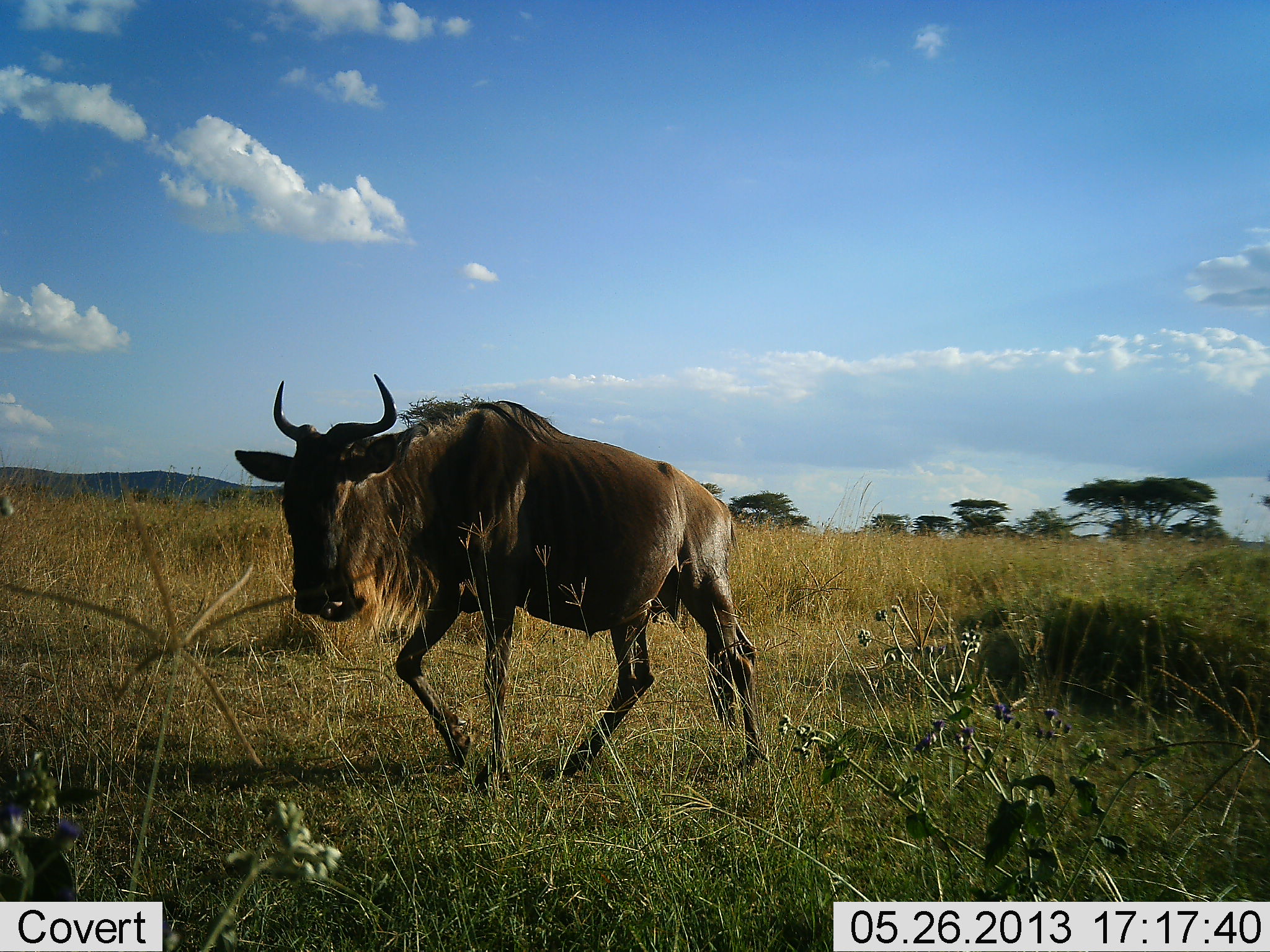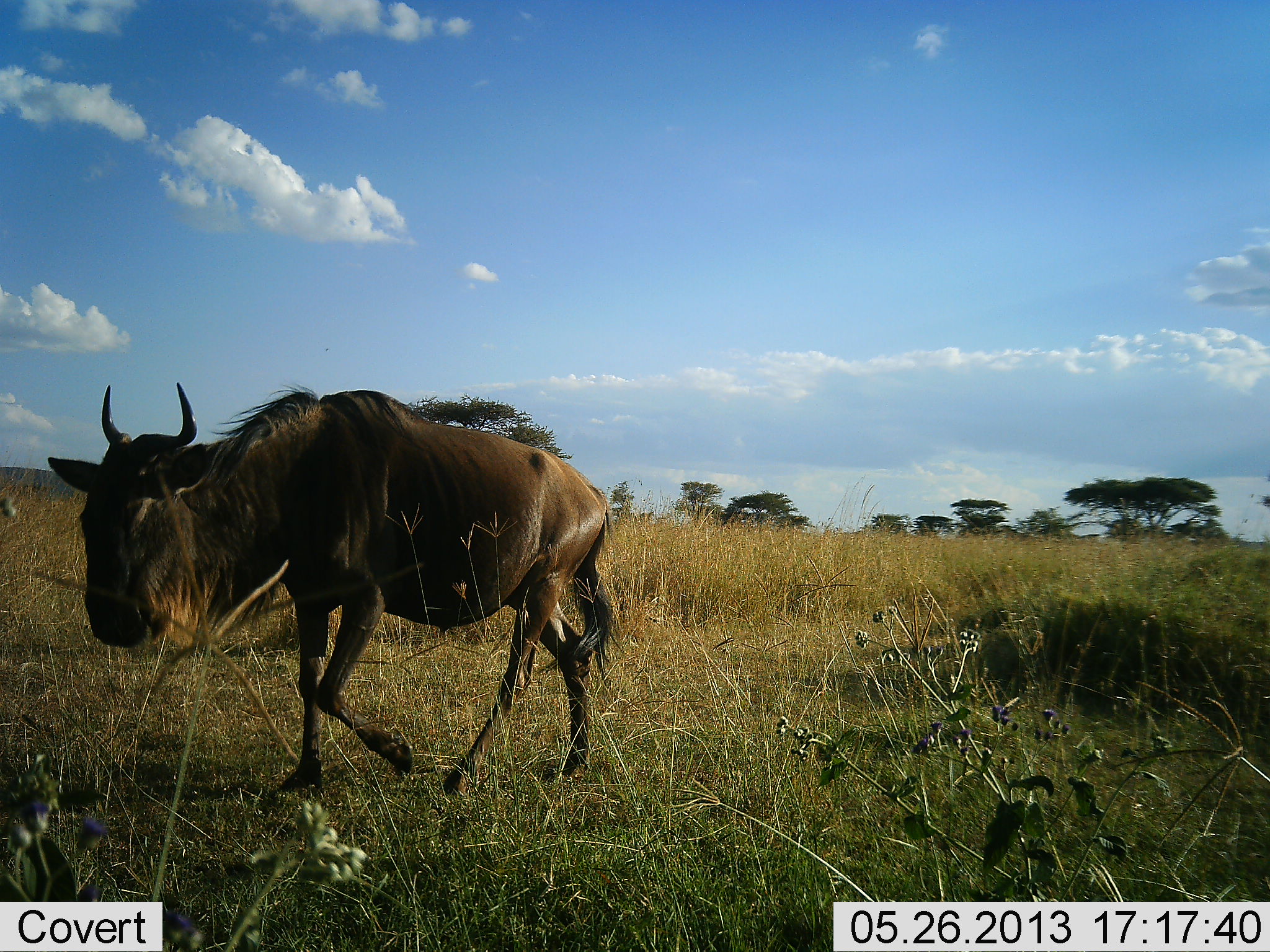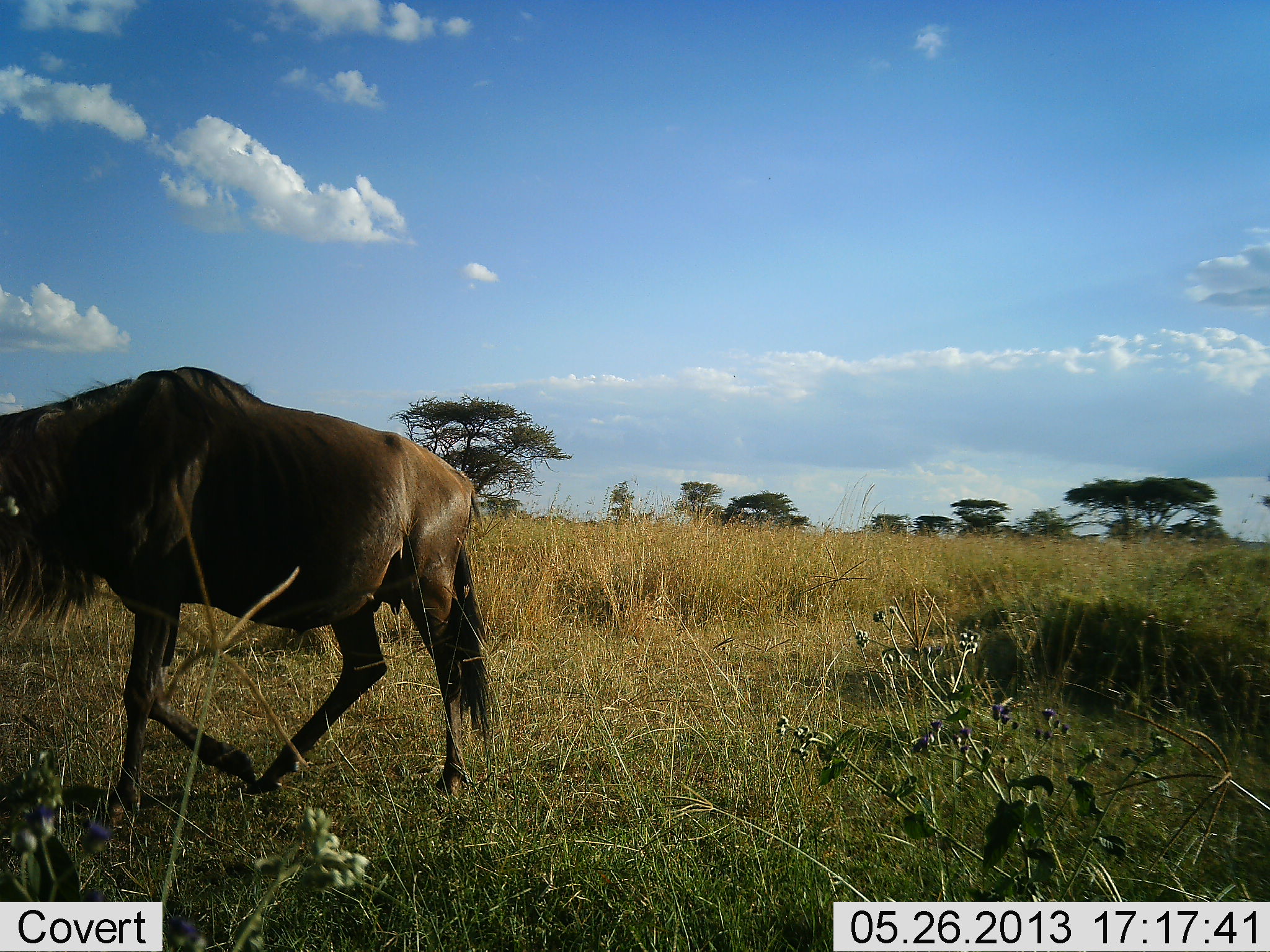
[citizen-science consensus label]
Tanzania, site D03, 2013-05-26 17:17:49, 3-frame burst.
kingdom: Animalia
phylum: Chordata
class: Mammalia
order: Artiodactyla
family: Bovidae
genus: Connochaetes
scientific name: Connochaetes taurinus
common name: blue wildebeest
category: wildebeest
Wildebeest (blue wildebeest) (Connochaetes taurinus), count 1. Behavior (volunteer vote fractions): standing 9%, resting 0%, moving 100%, interacting 0%. Young present (vote fraction): 0%. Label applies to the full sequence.